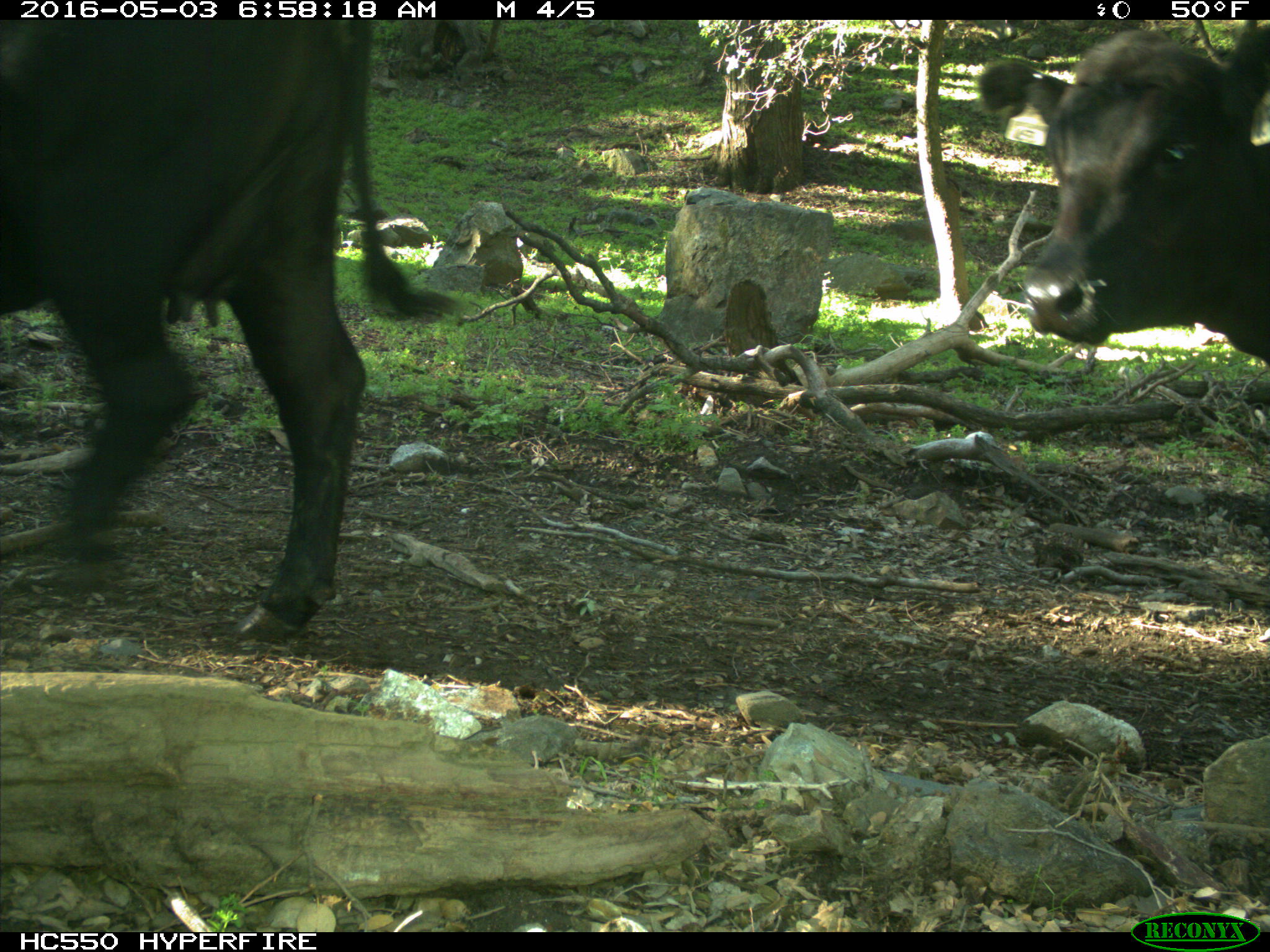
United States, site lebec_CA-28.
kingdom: Animalia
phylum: Chordata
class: Mammalia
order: Artiodactyla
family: Bovidae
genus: Bos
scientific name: Bos taurus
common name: domestic cow